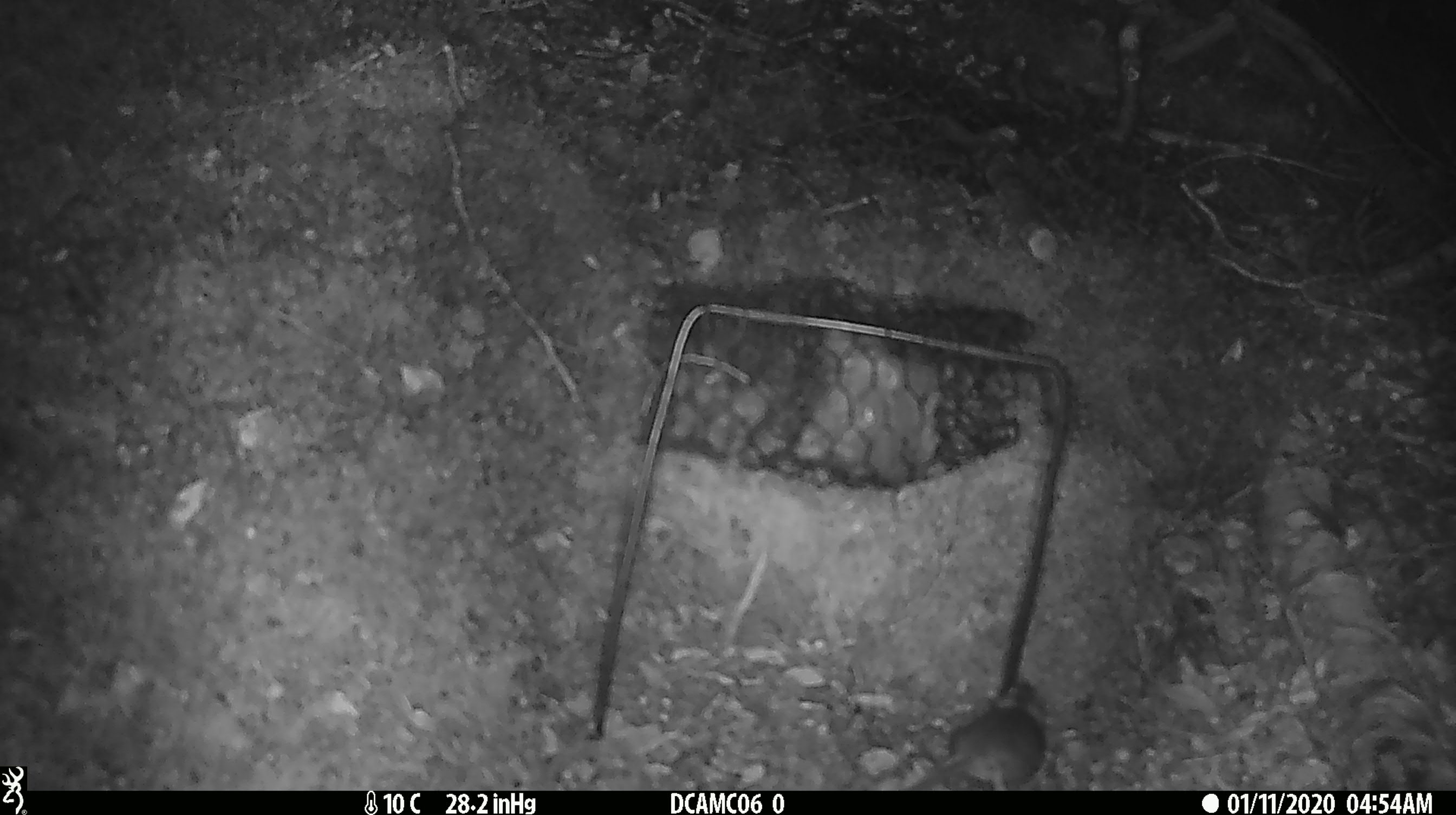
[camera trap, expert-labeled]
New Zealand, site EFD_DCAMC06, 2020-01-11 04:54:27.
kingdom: Animalia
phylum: Chordata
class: Mammalia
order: Rodentia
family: Muridae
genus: Mus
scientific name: Mus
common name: mouse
Mouse (Mus).